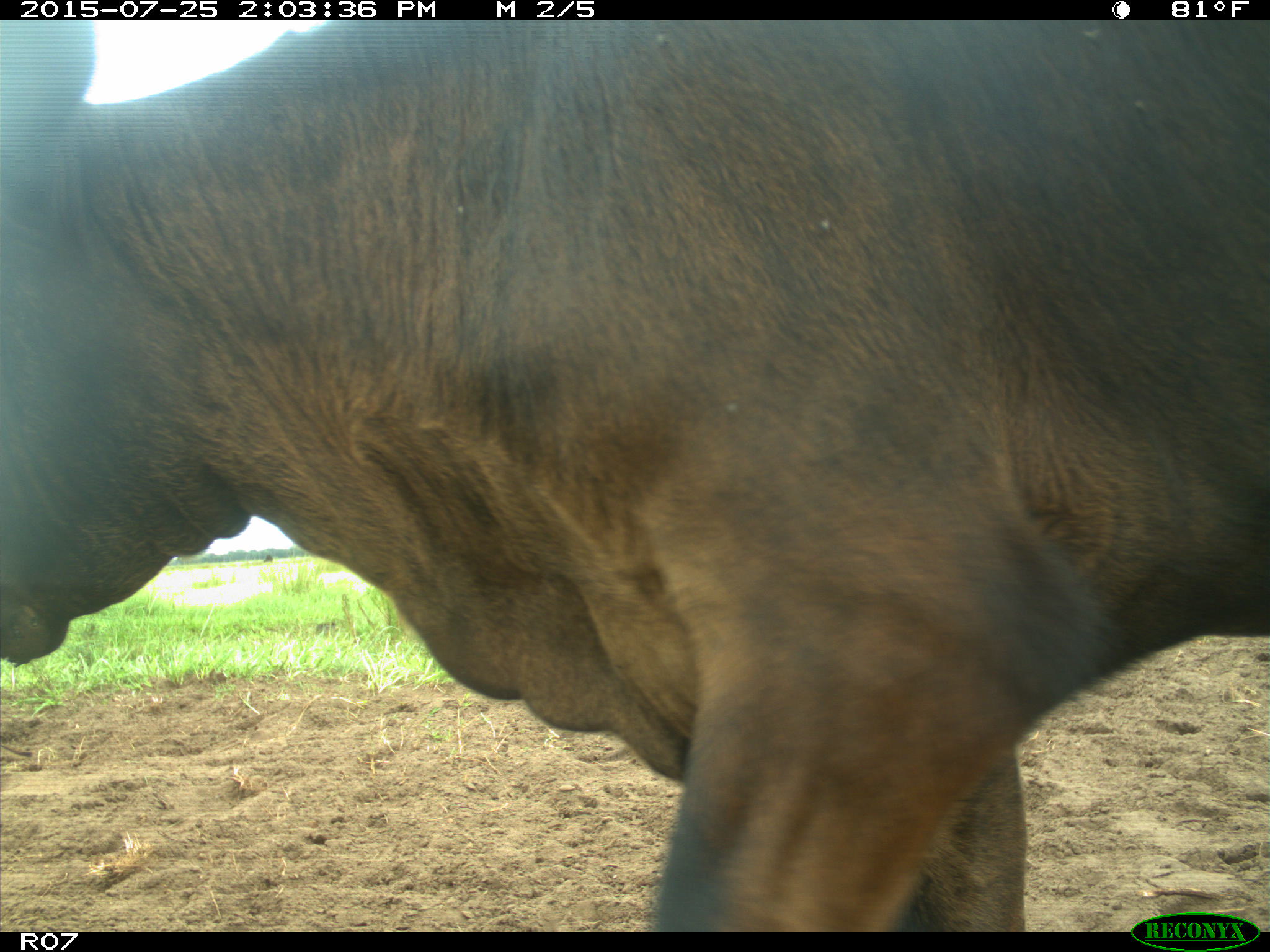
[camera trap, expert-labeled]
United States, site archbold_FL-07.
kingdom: Animalia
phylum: Chordata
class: Mammalia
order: Artiodactyla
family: Bovidae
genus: Bos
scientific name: Bos taurus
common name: domestic cow